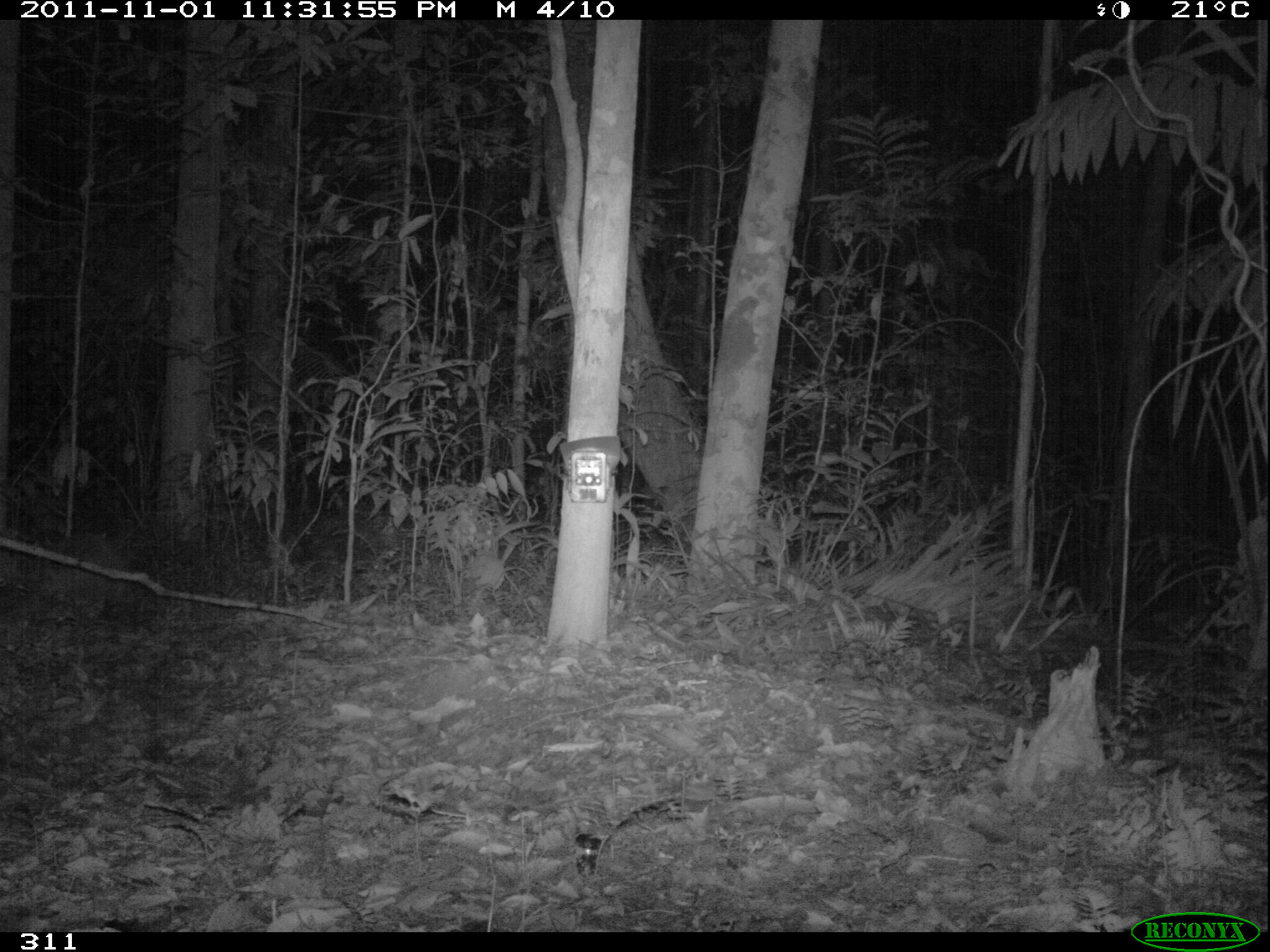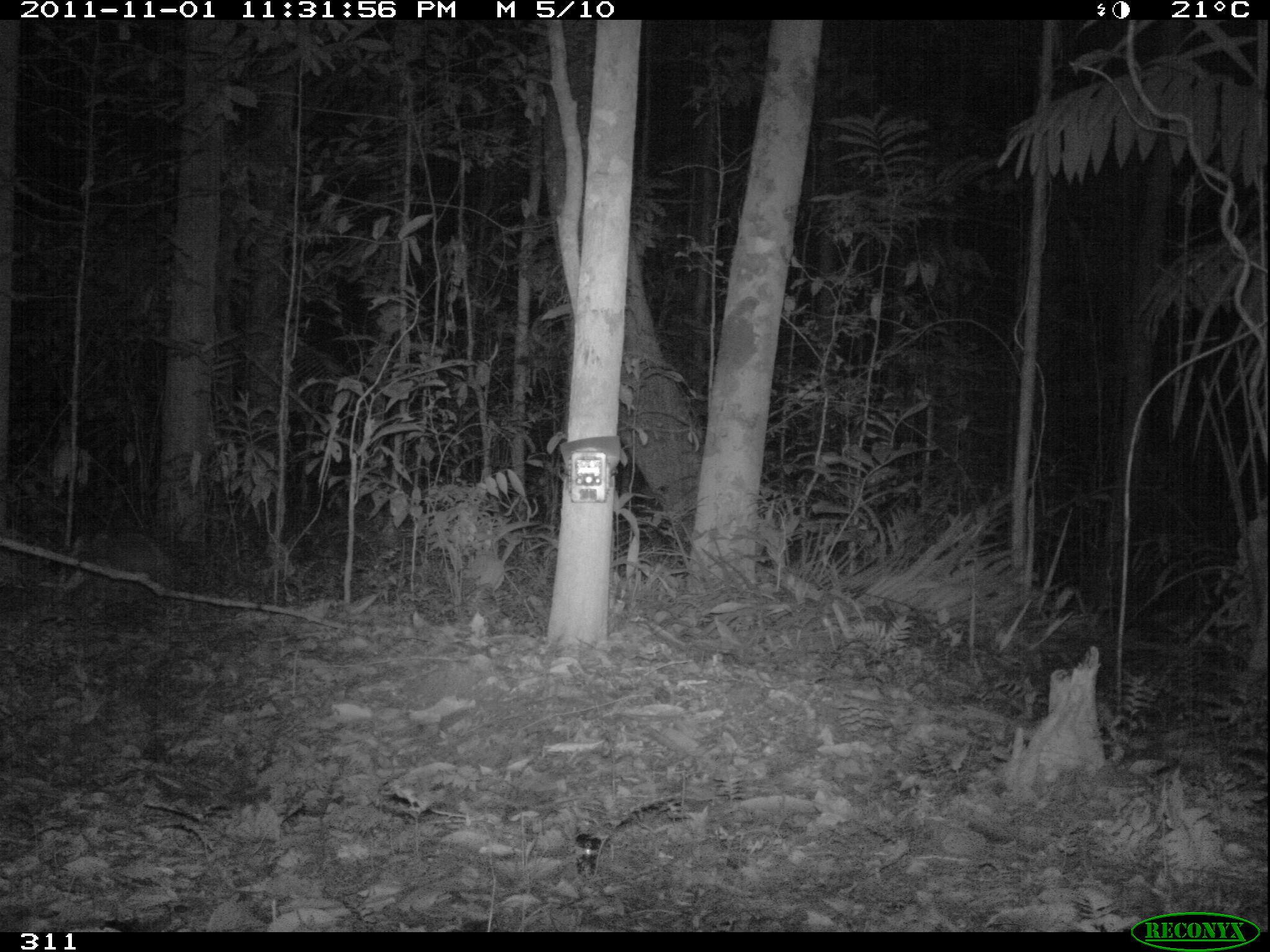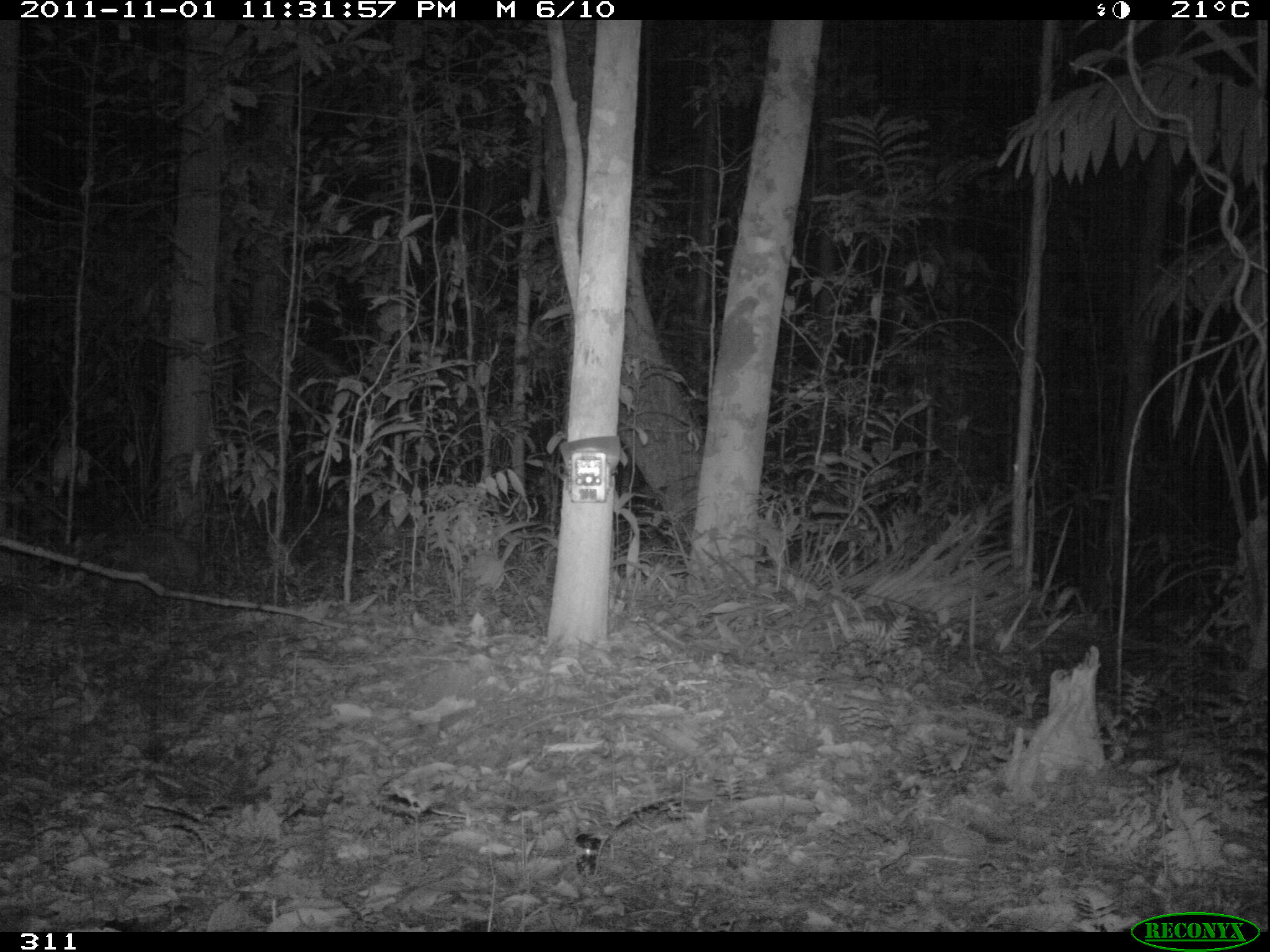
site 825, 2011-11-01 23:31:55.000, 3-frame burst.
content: unidentified animal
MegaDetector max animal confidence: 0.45